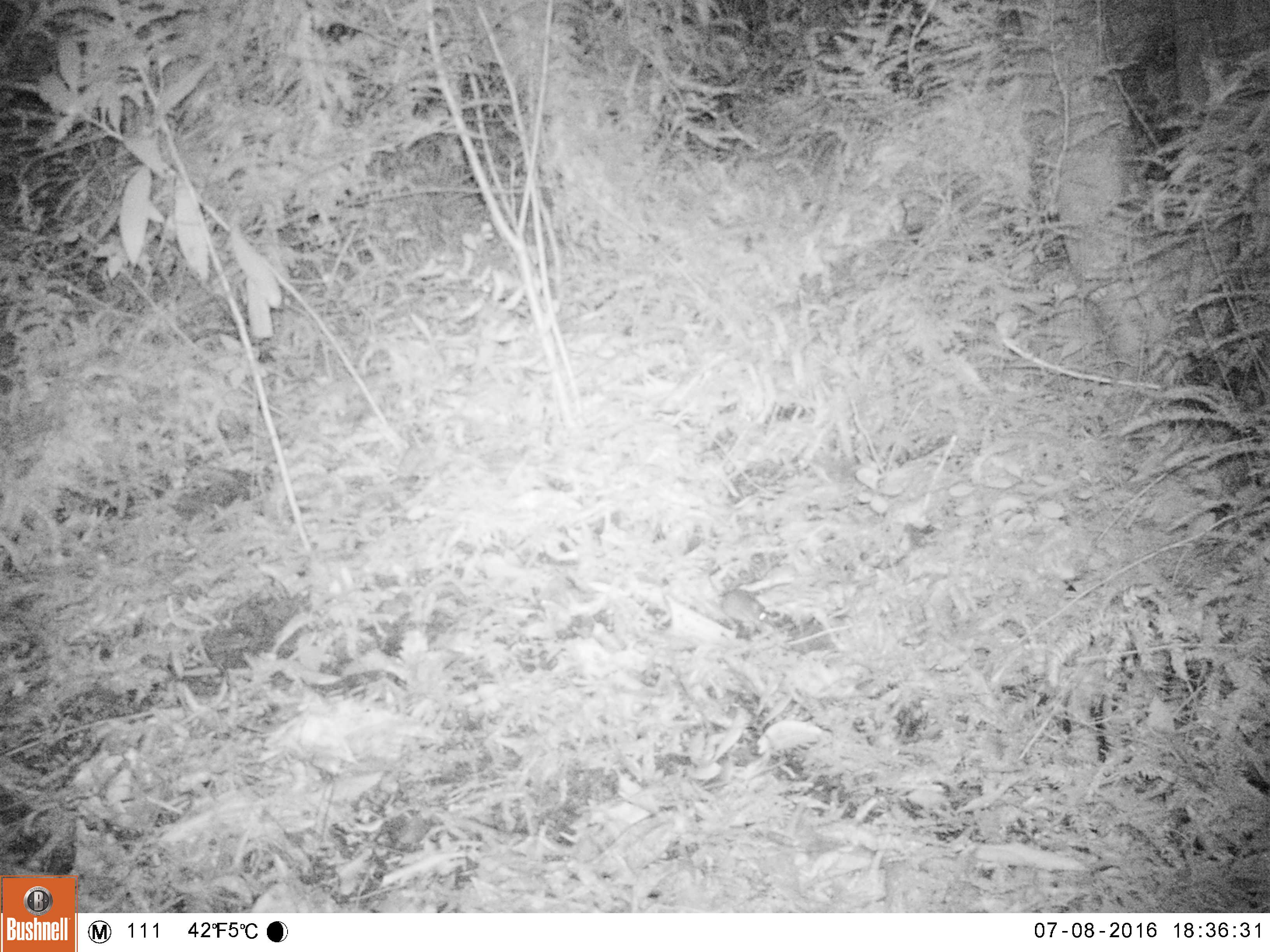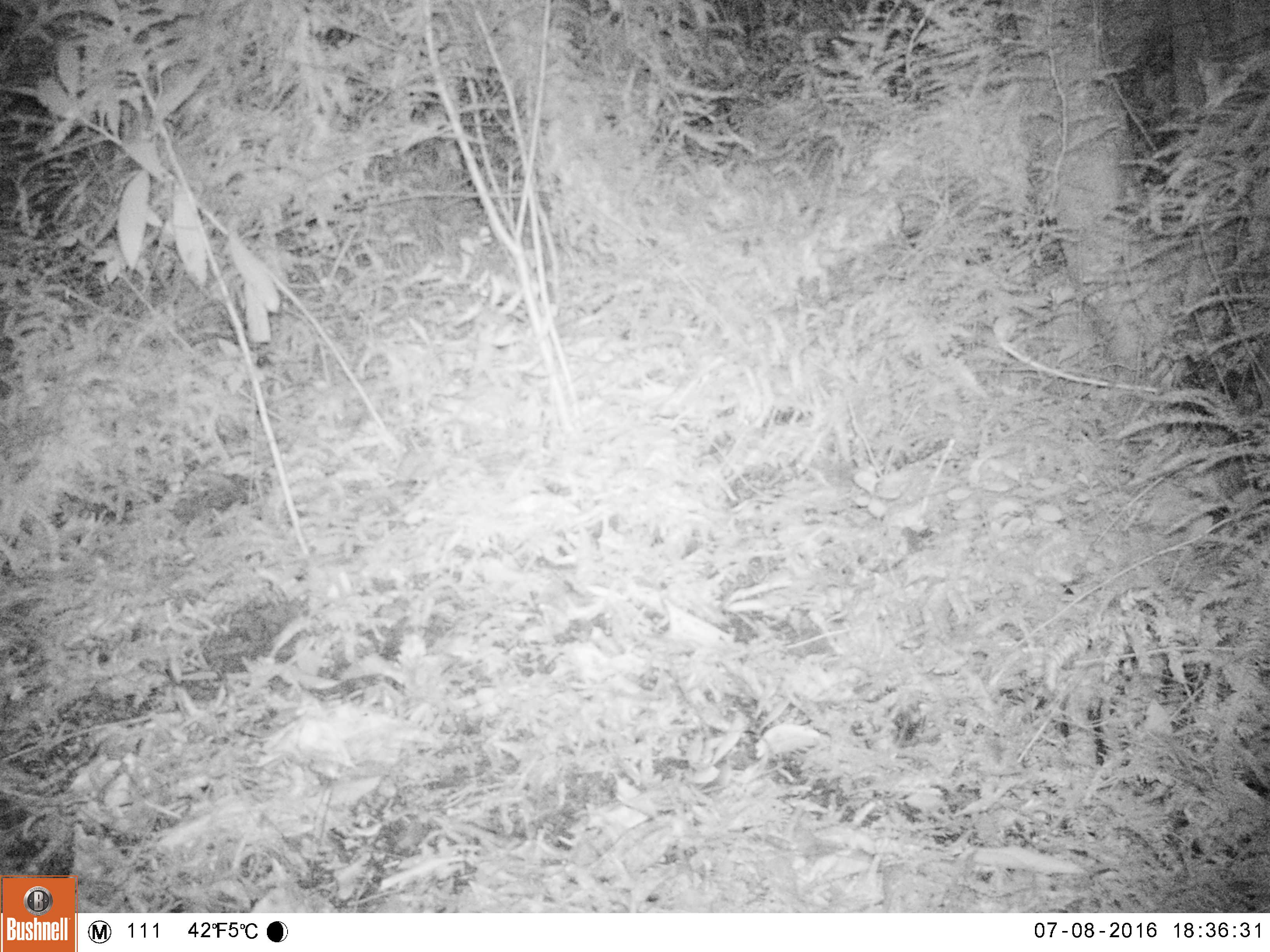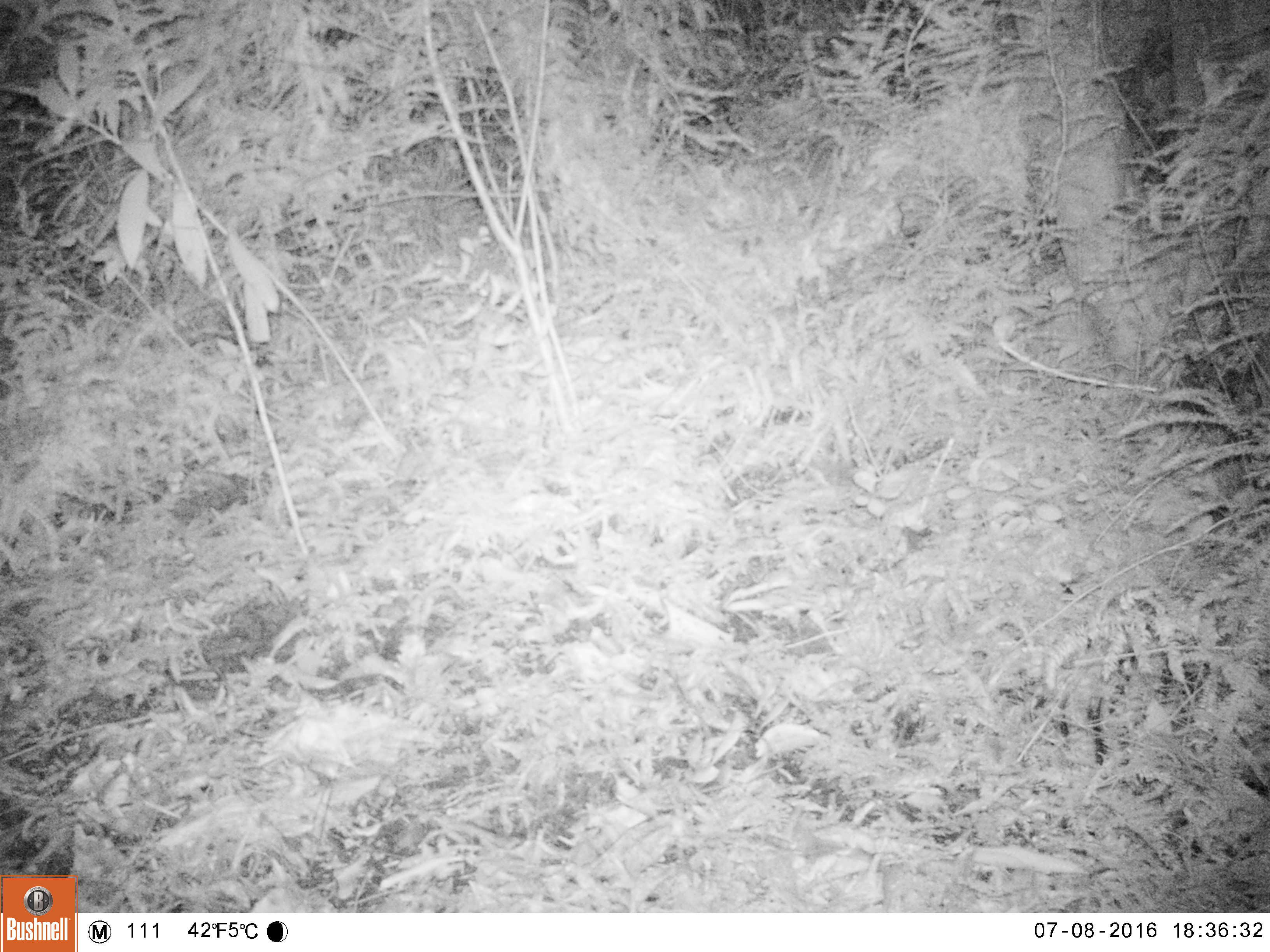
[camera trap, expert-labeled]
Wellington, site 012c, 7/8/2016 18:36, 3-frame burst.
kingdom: Animalia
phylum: Chordata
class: Mammalia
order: Rodentia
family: Muridae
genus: Mus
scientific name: Mus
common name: mouse